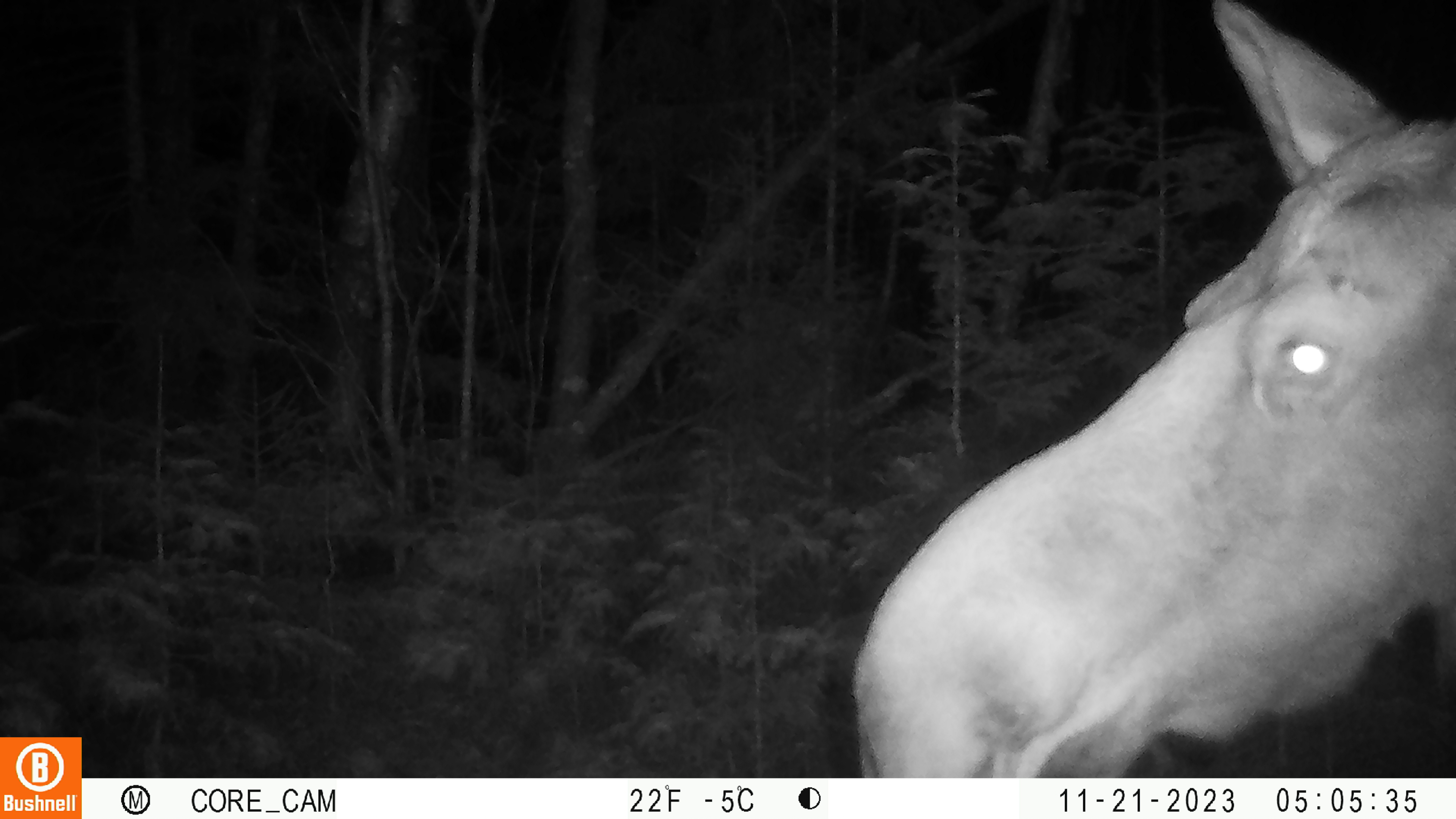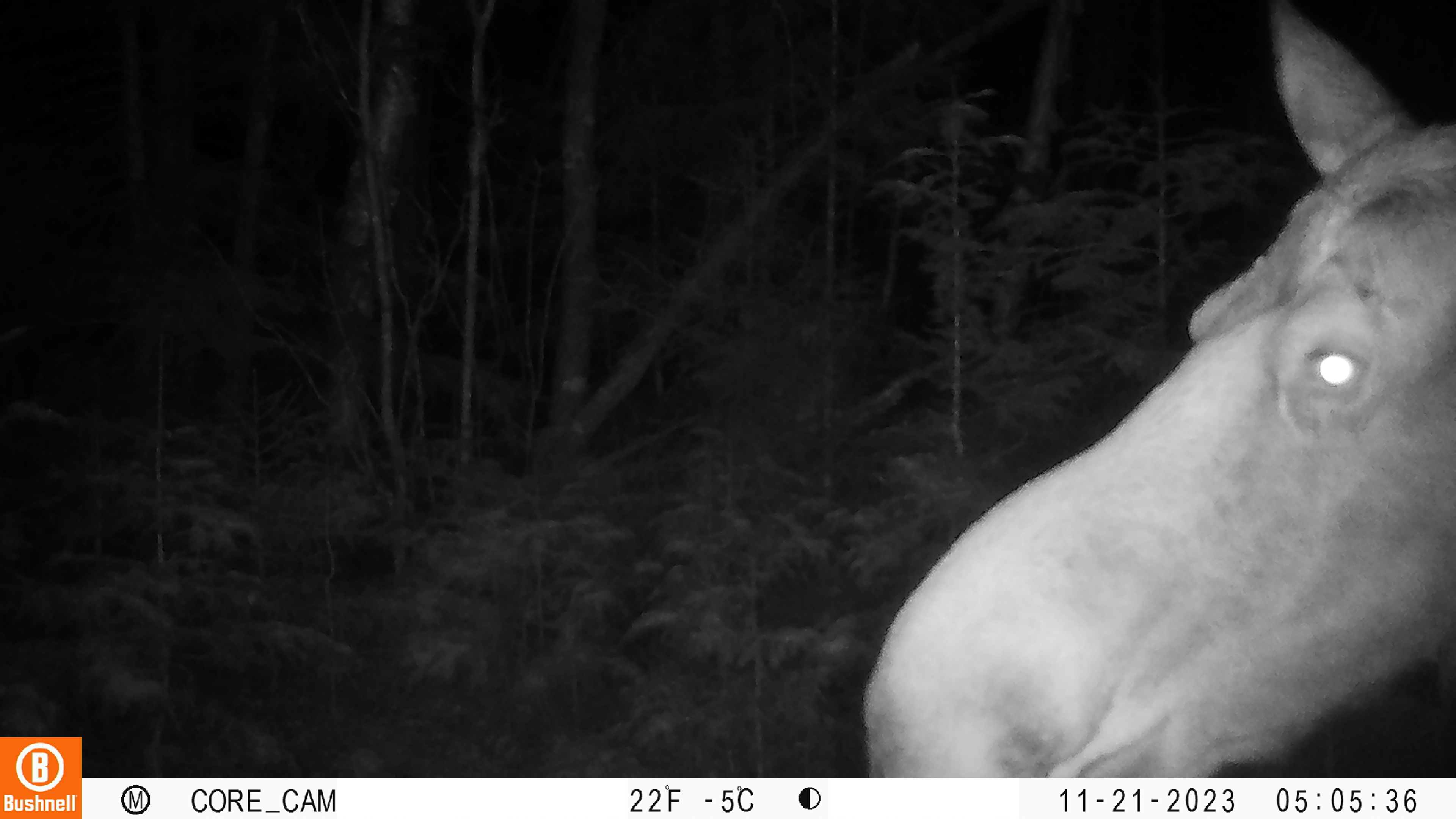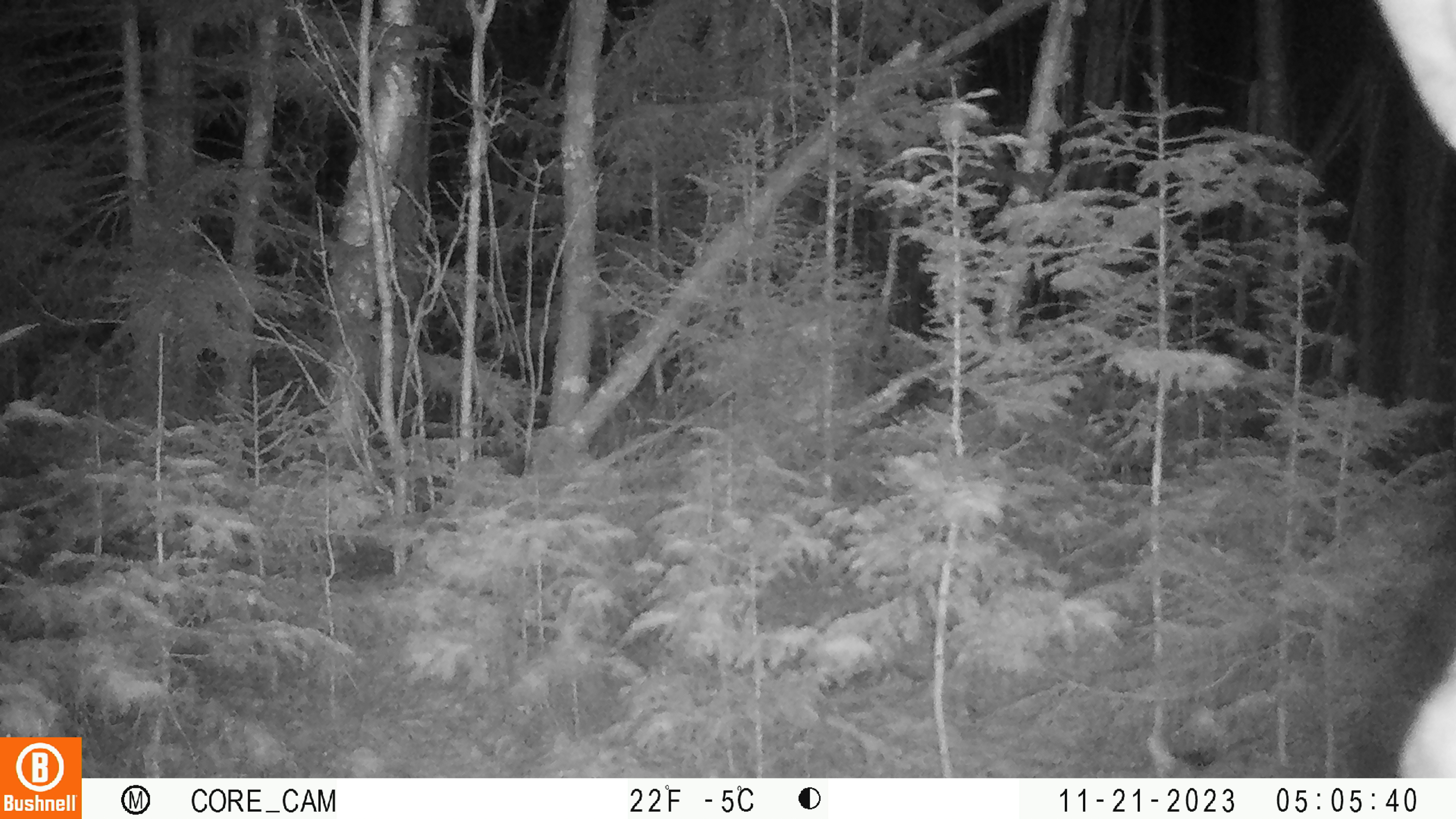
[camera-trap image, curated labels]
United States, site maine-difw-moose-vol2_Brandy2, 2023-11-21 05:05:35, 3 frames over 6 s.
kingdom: Animalia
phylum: Chordata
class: Mammalia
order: Artiodactyla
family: Cervidae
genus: Alces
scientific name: Alces alces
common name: moose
Moose (Alces alces).